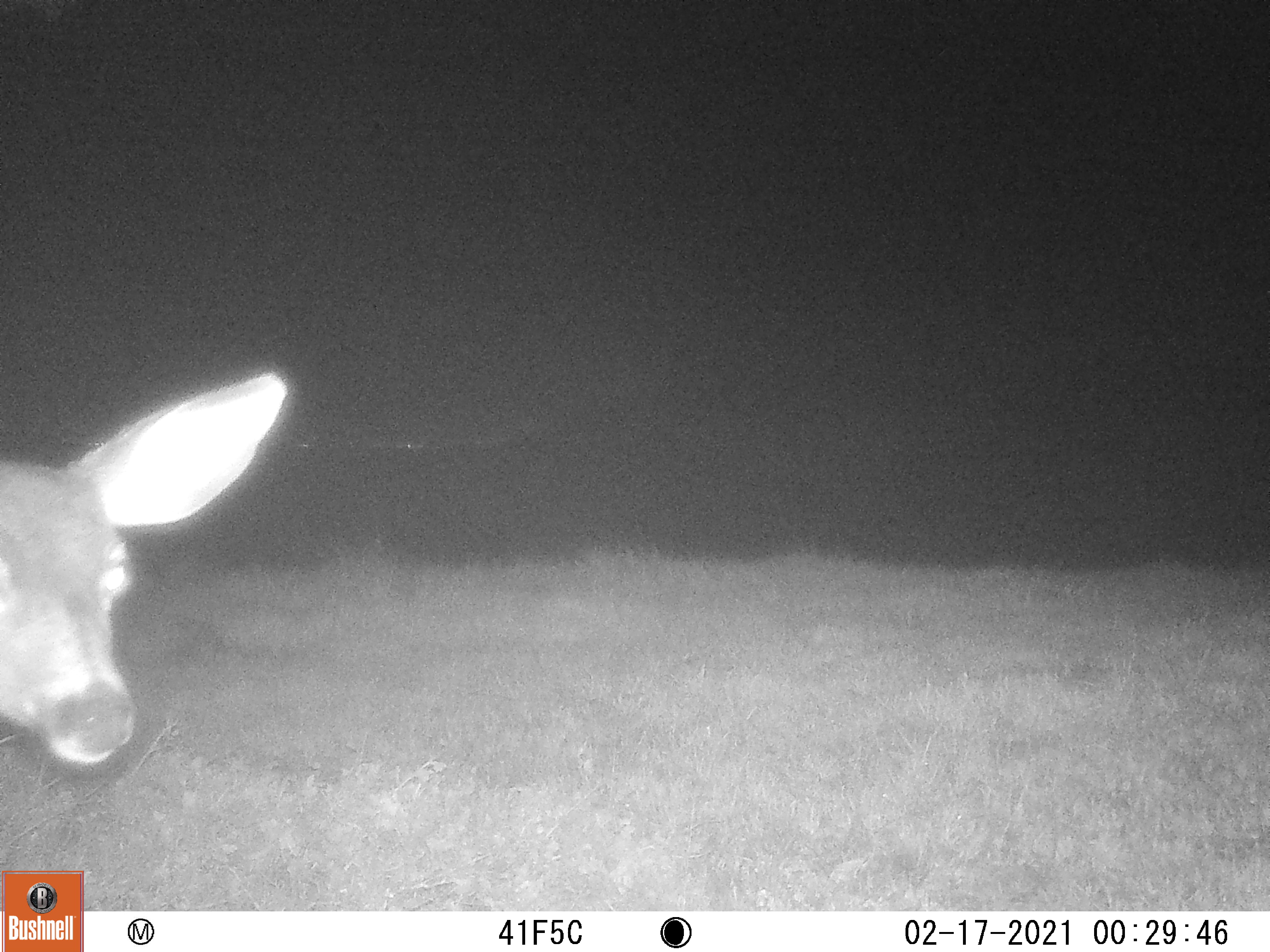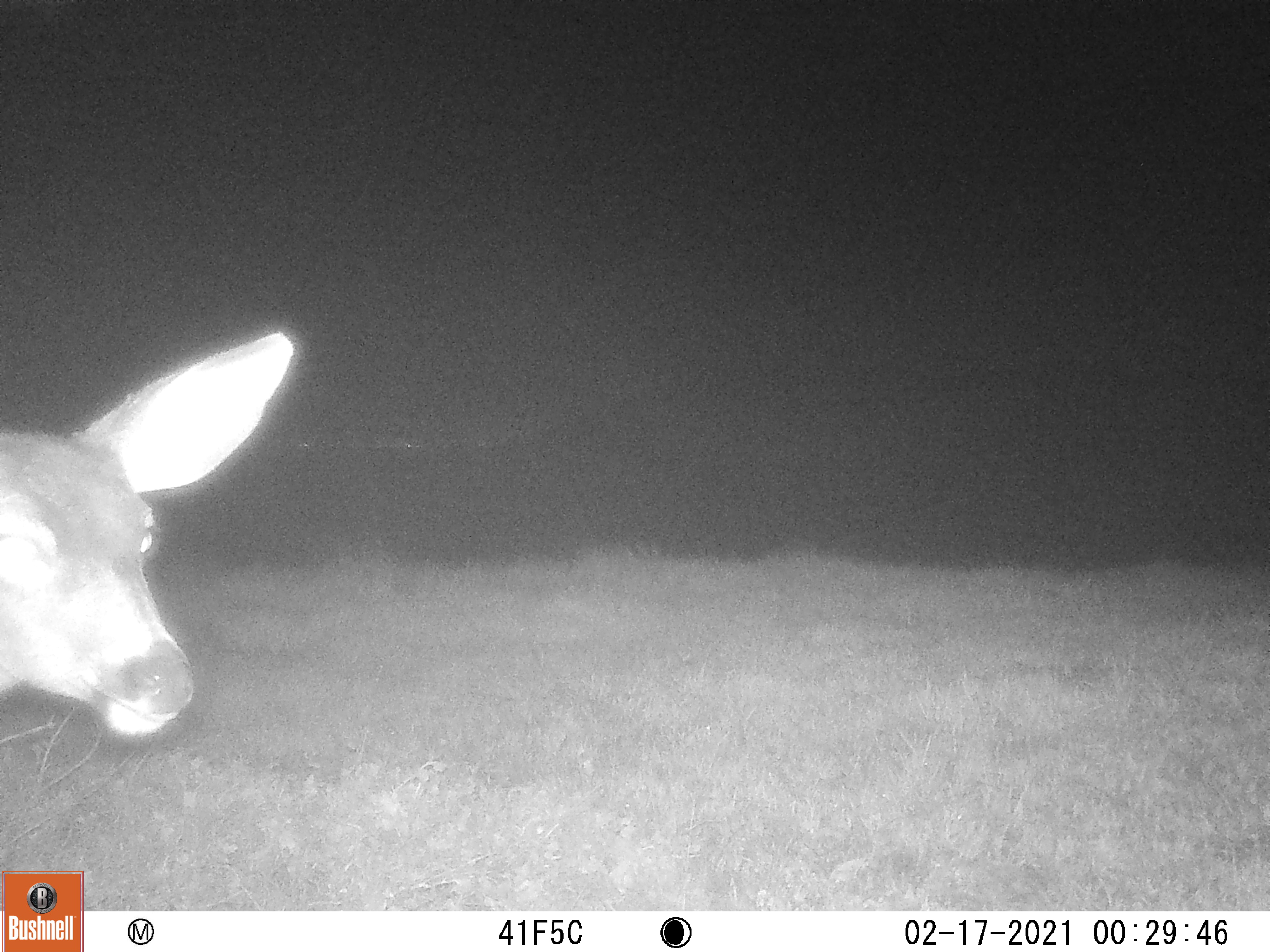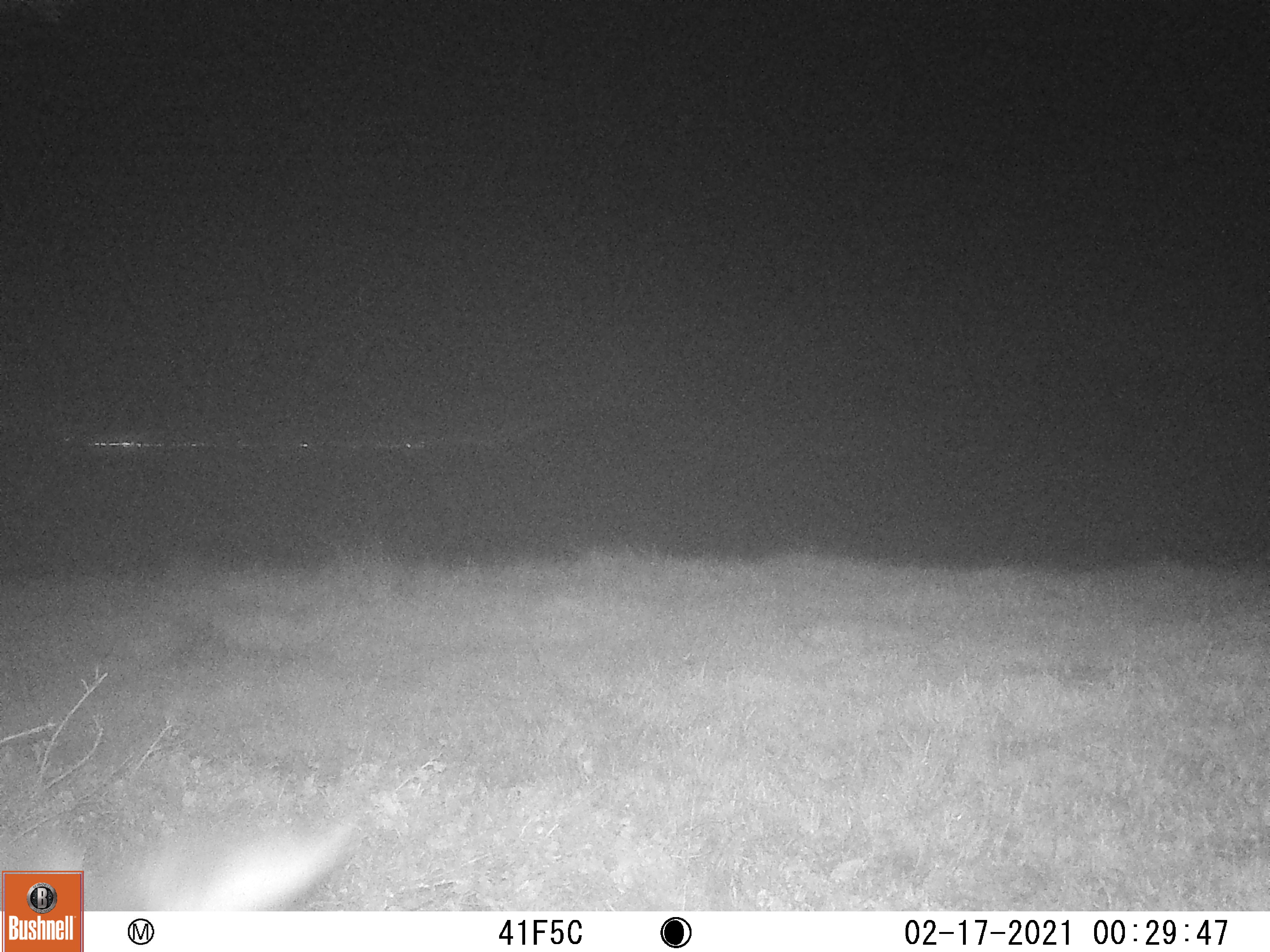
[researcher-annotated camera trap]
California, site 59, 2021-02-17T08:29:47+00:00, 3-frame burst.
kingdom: Animalia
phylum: Chordata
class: Mammalia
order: Artiodactyla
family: Cervidae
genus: Odocoileus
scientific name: Odocoileus hemionus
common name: mule deer